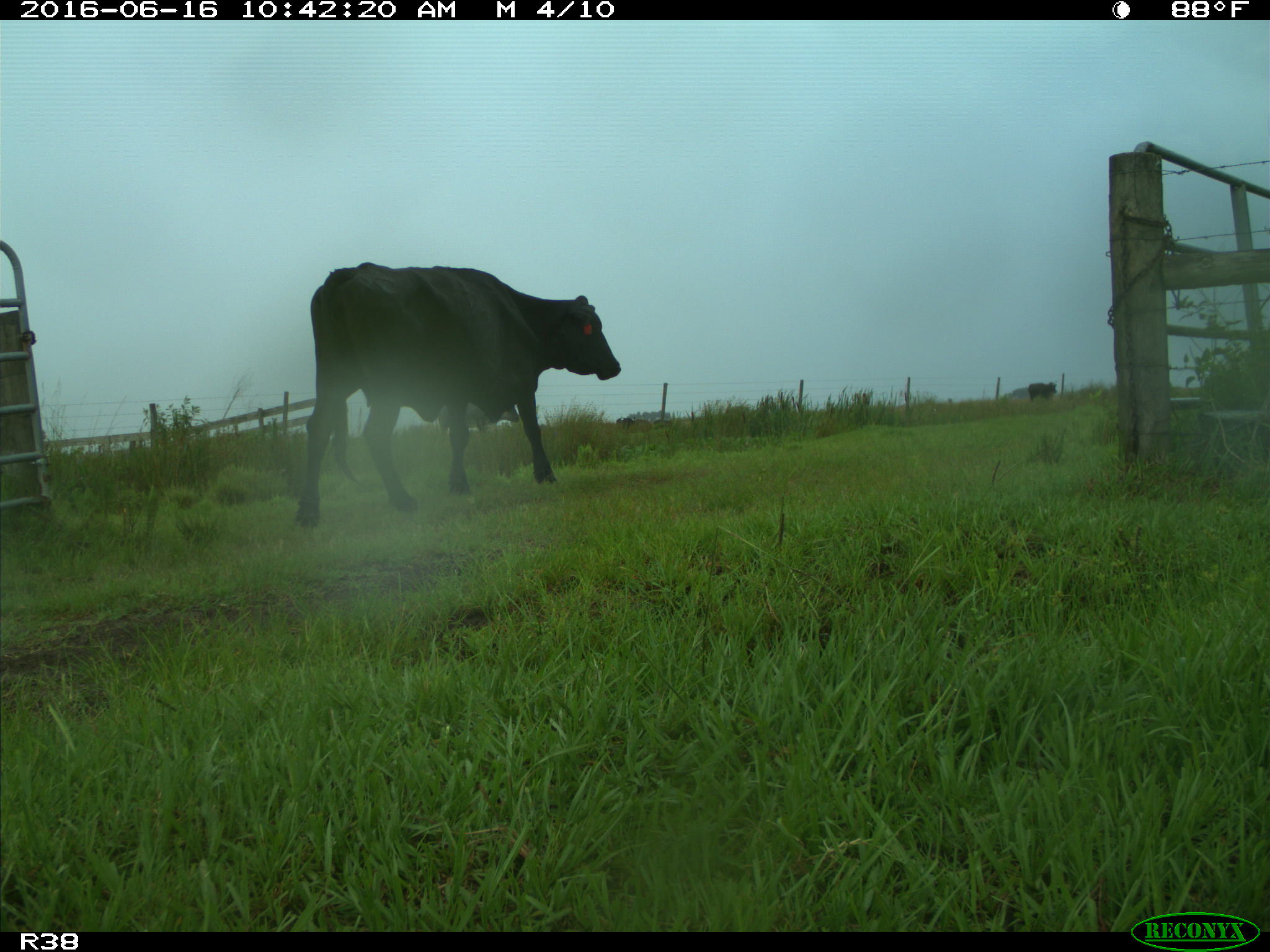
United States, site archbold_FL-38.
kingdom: Animalia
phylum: Chordata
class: Mammalia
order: Artiodactyla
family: Bovidae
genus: Bos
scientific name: Bos taurus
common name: domestic cow